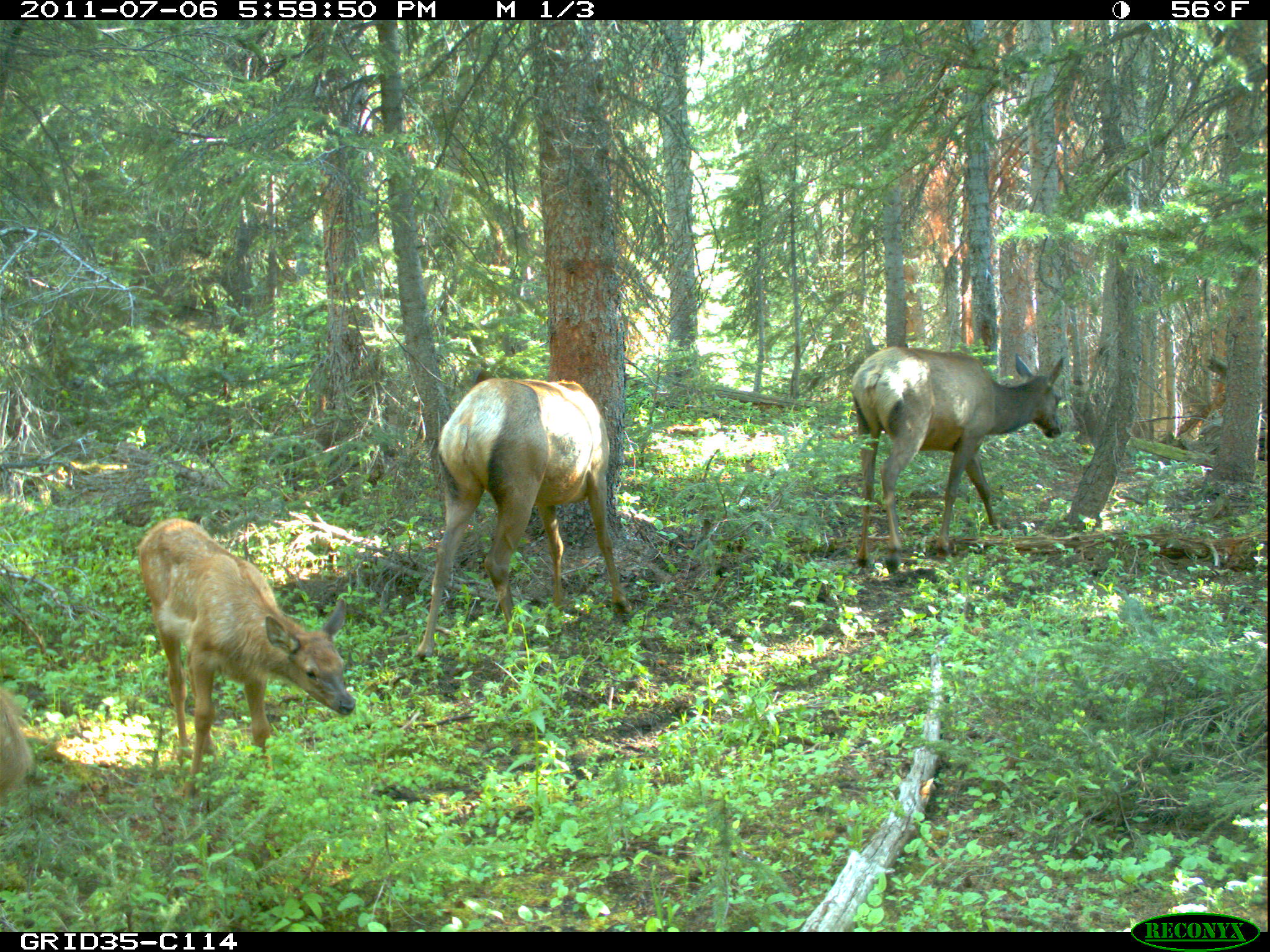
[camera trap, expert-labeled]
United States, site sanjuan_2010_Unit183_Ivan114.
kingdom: Animalia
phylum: Chordata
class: Mammalia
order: Artiodactyla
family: Cervidae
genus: Cervus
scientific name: Cervus elaphus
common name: red deer